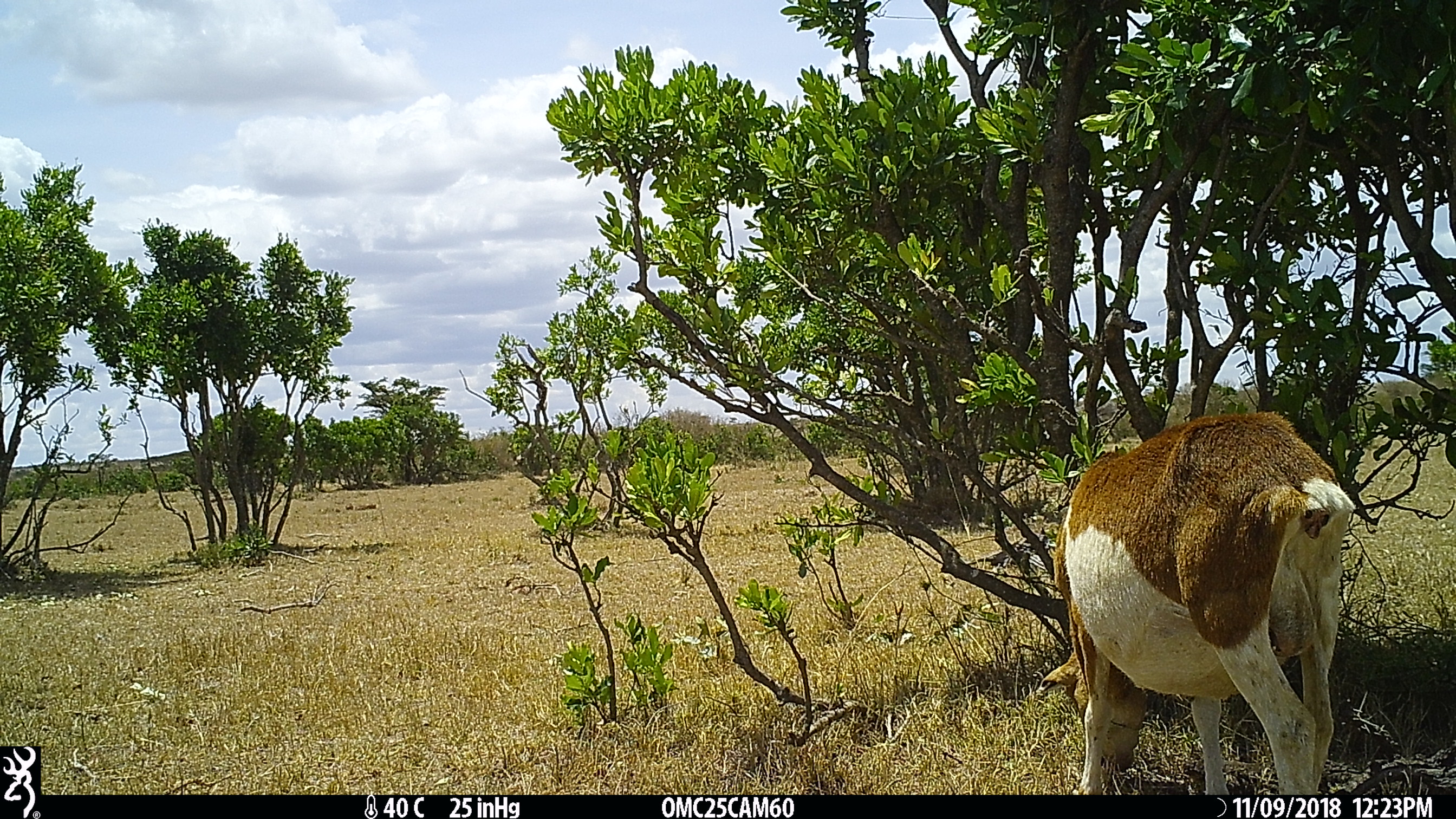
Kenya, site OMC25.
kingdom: Animalia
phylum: Chordata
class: Mammalia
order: Artiodactyla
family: Bovidae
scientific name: Bovidae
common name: sheep or goat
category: shoat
Shoat (sheep or goat) (Bovidae).